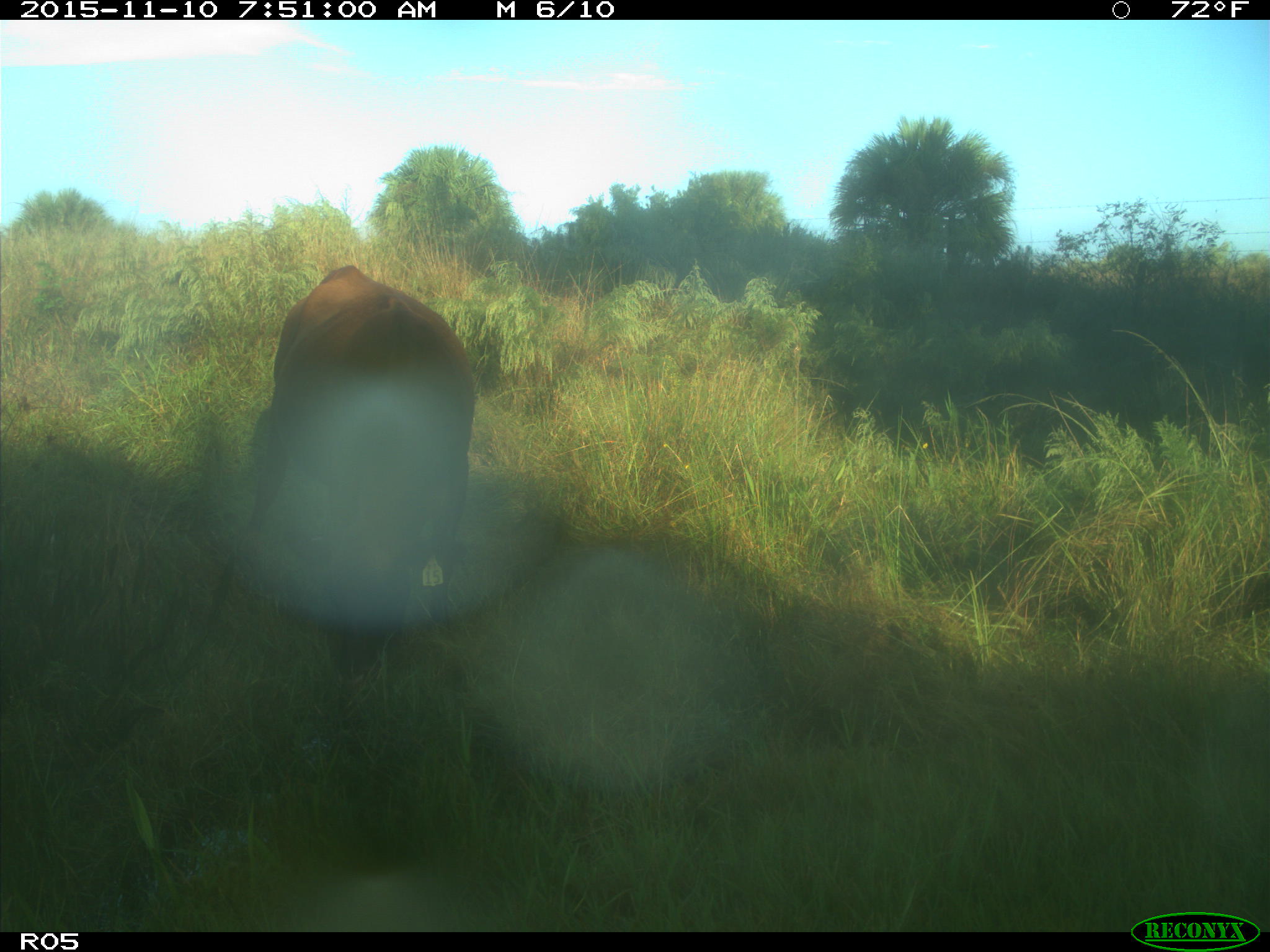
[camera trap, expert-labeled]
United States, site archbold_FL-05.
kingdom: Animalia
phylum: Chordata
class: Mammalia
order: Artiodactyla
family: Bovidae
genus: Bos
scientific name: Bos taurus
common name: domestic cow